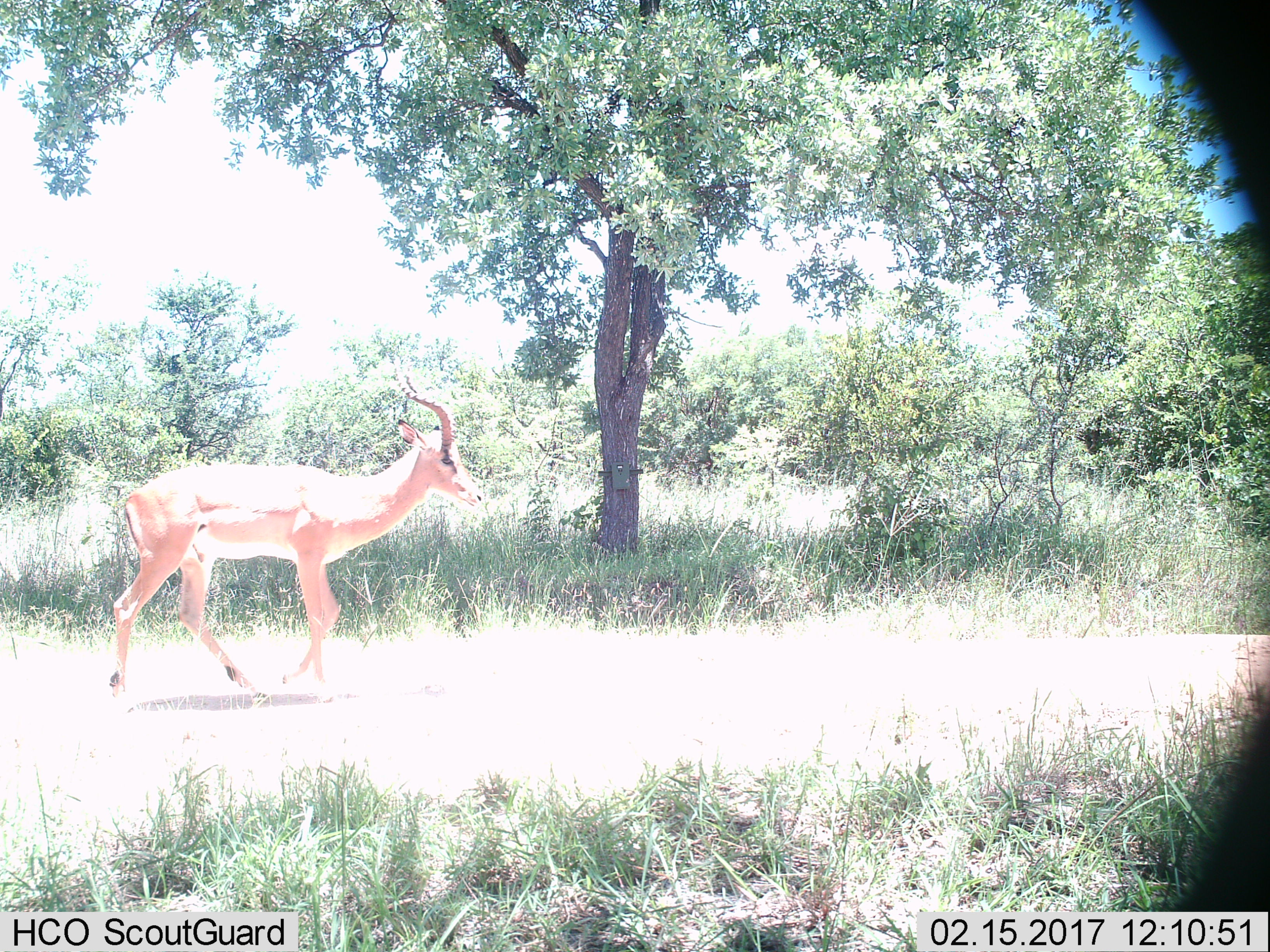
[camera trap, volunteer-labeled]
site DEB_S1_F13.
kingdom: Animalia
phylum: Chordata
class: Mammalia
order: Artiodactyla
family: Bovidae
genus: Aepyceros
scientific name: Aepyceros melampus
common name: impala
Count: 1.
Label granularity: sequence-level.